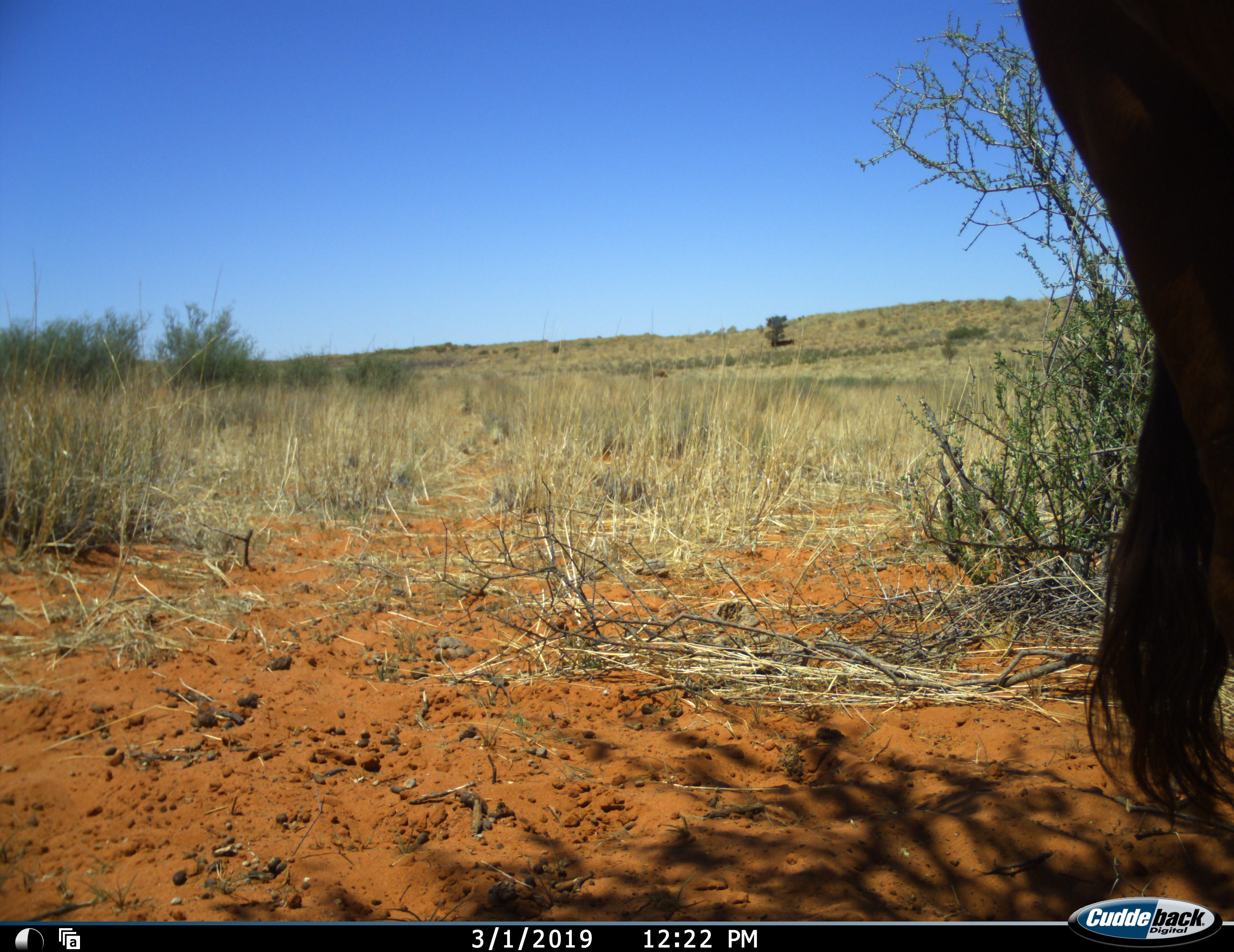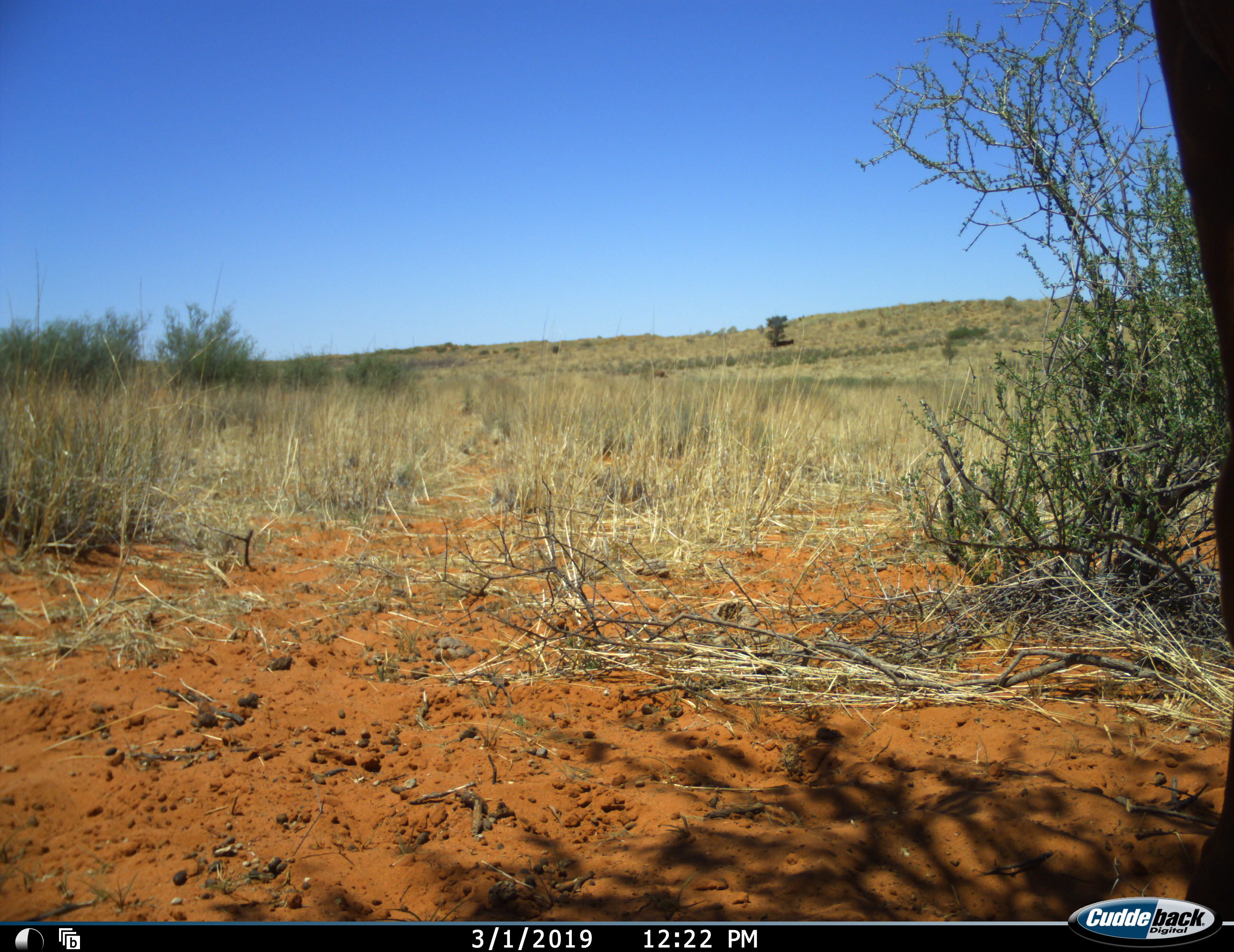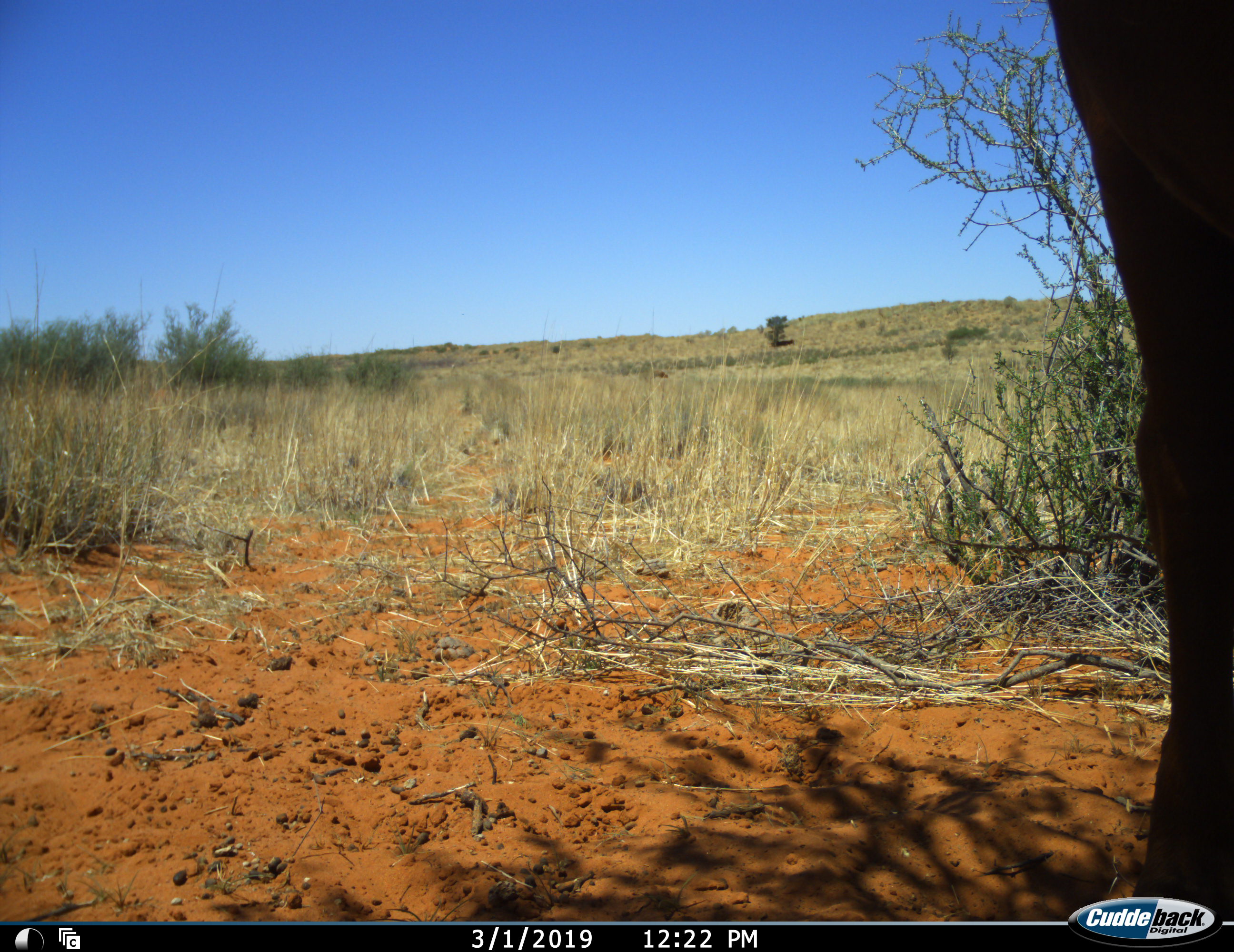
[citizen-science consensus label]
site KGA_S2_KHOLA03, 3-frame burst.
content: unidentified animal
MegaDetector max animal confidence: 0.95